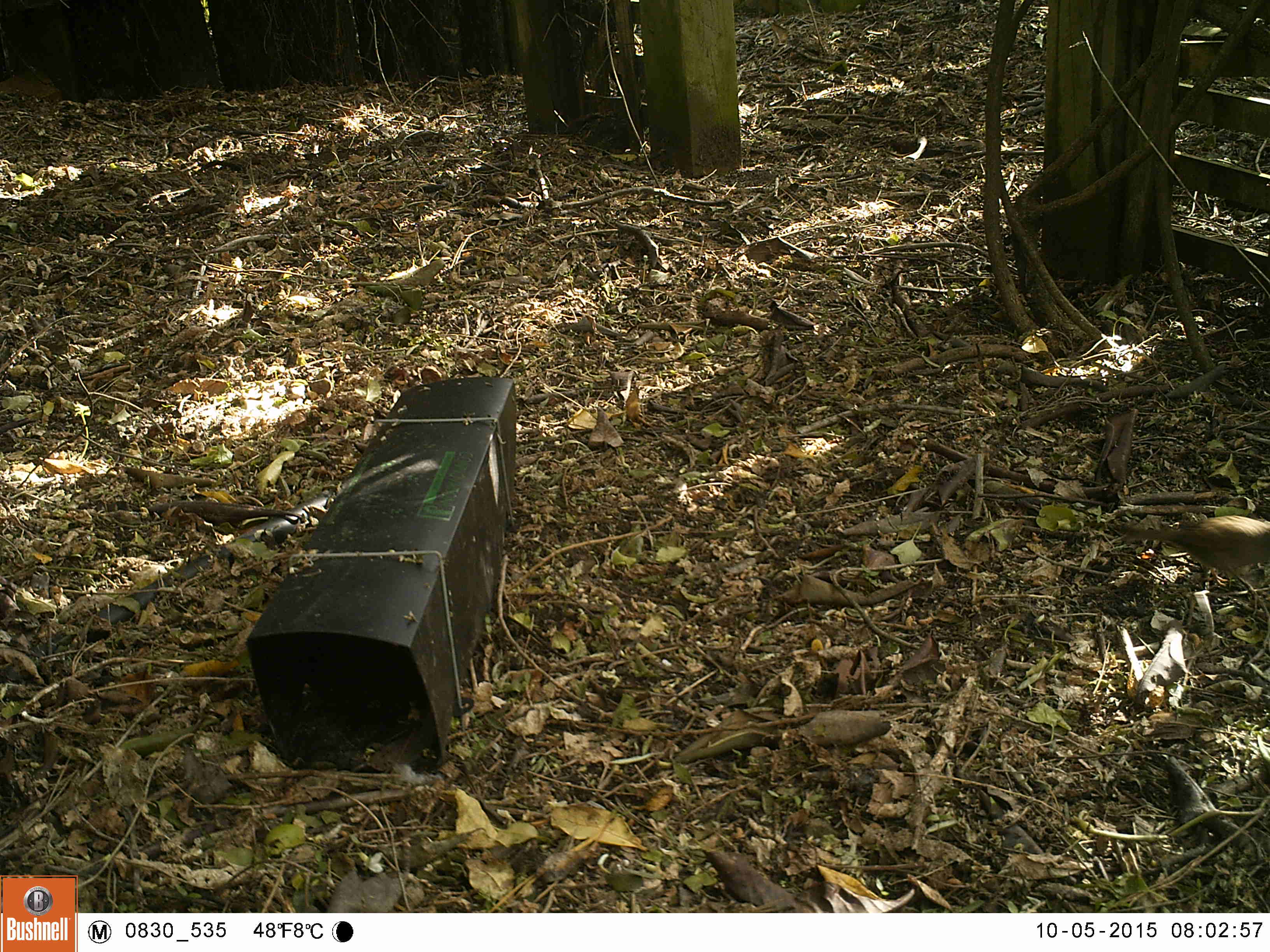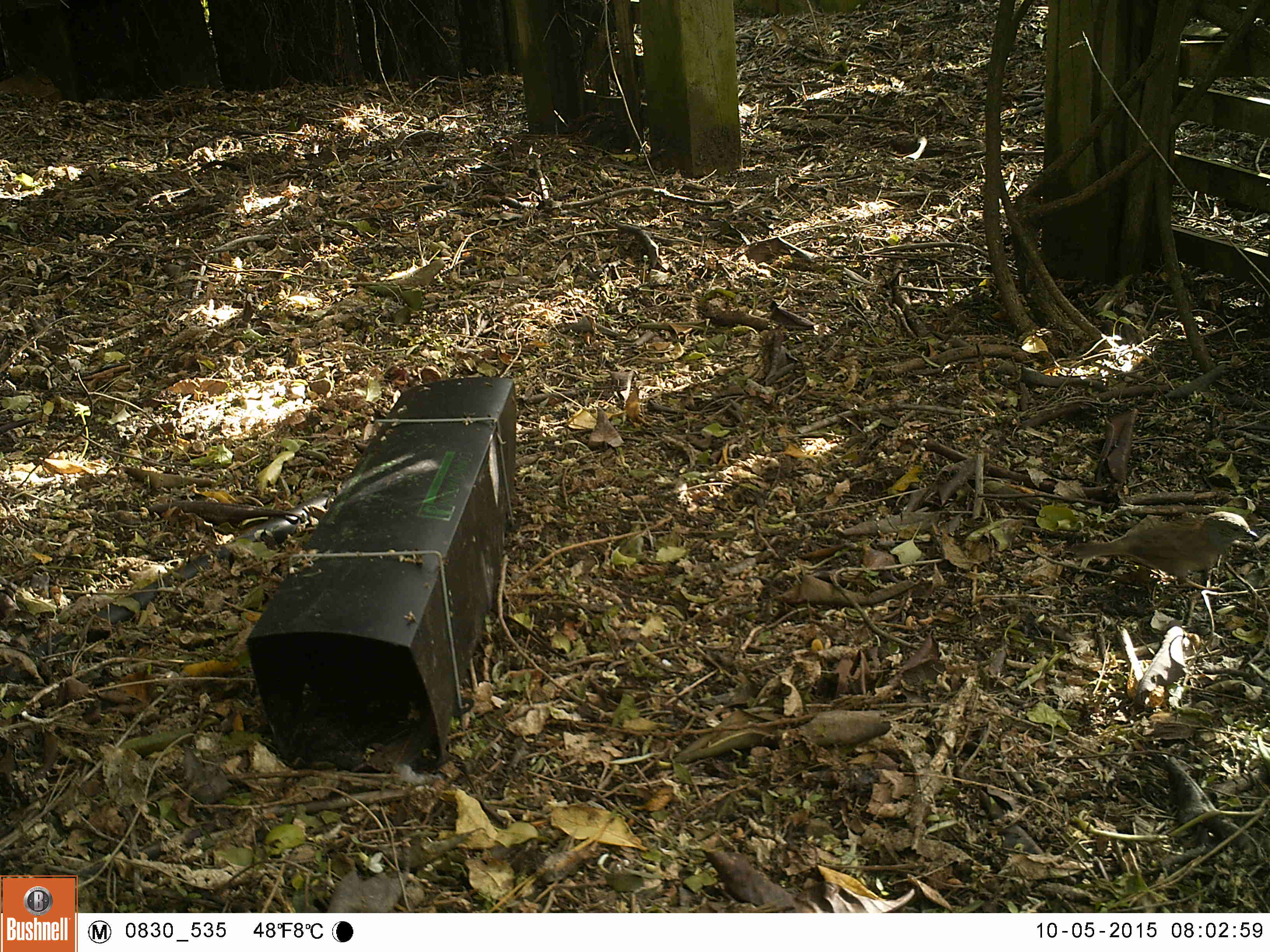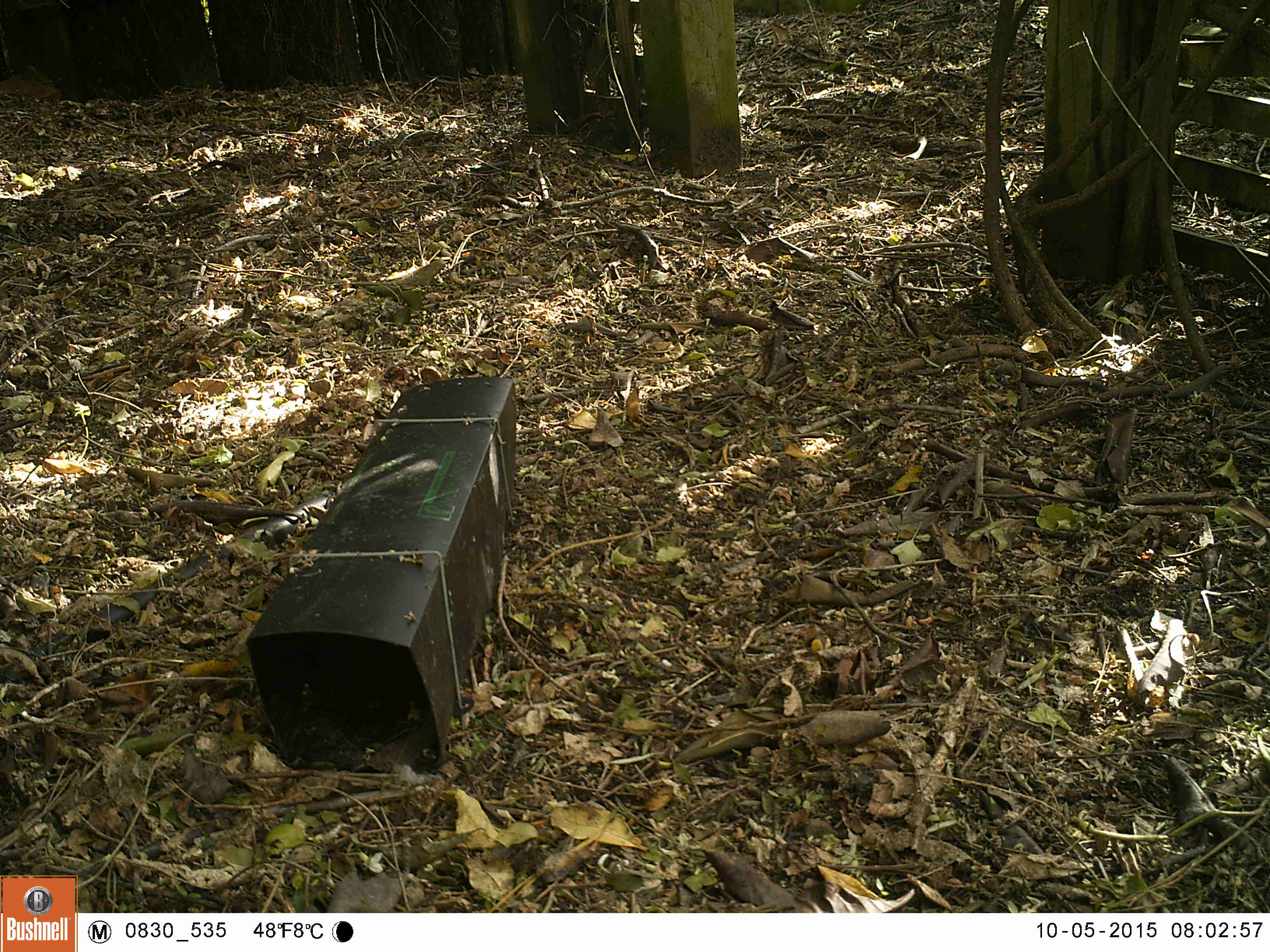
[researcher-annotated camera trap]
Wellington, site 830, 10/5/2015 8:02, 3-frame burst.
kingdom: Animalia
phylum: Chordata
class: Aves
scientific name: Aves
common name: bird